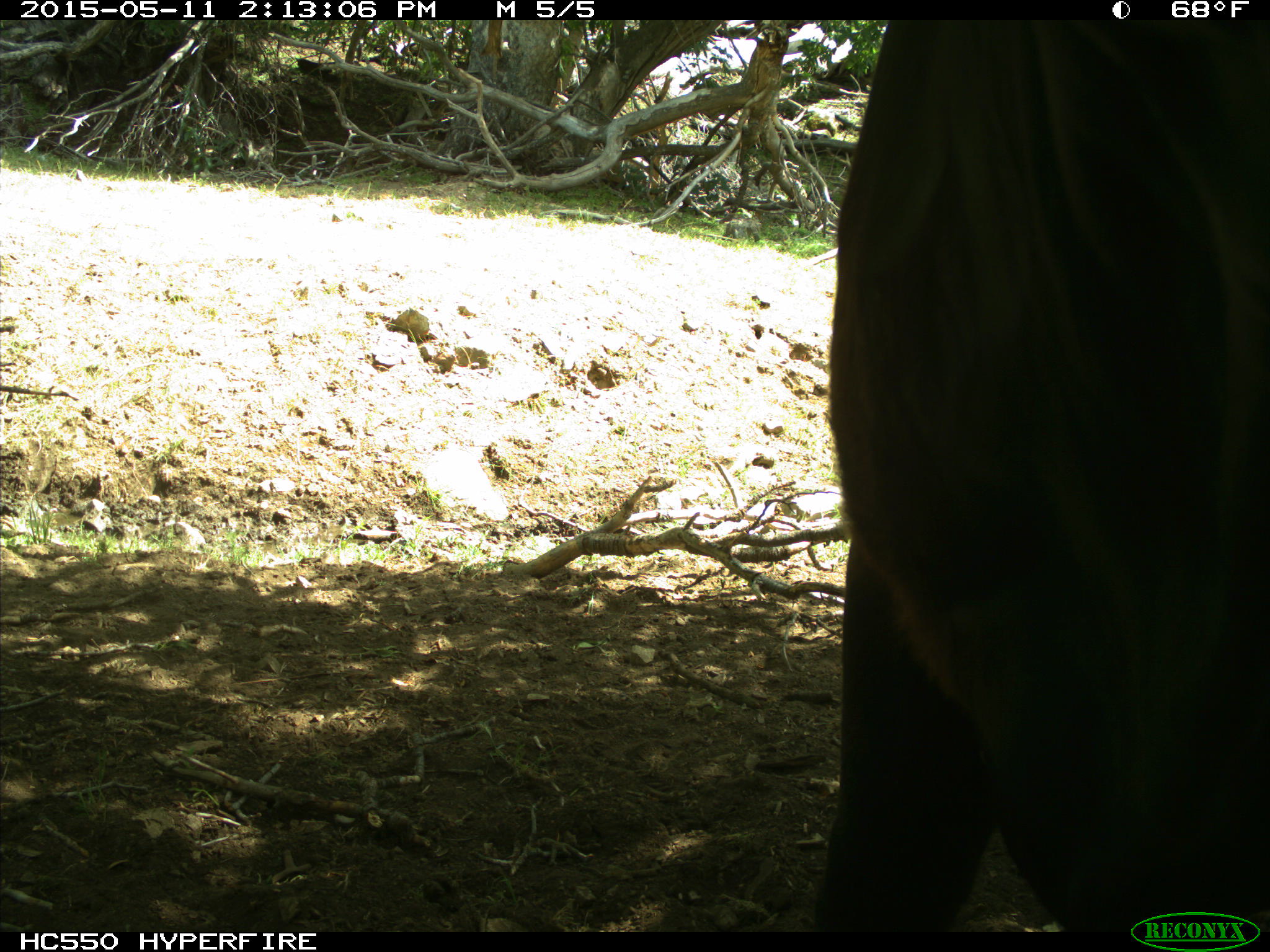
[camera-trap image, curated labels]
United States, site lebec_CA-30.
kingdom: Animalia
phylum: Chordata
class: Mammalia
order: Artiodactyla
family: Bovidae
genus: Bos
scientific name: Bos taurus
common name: domestic cow